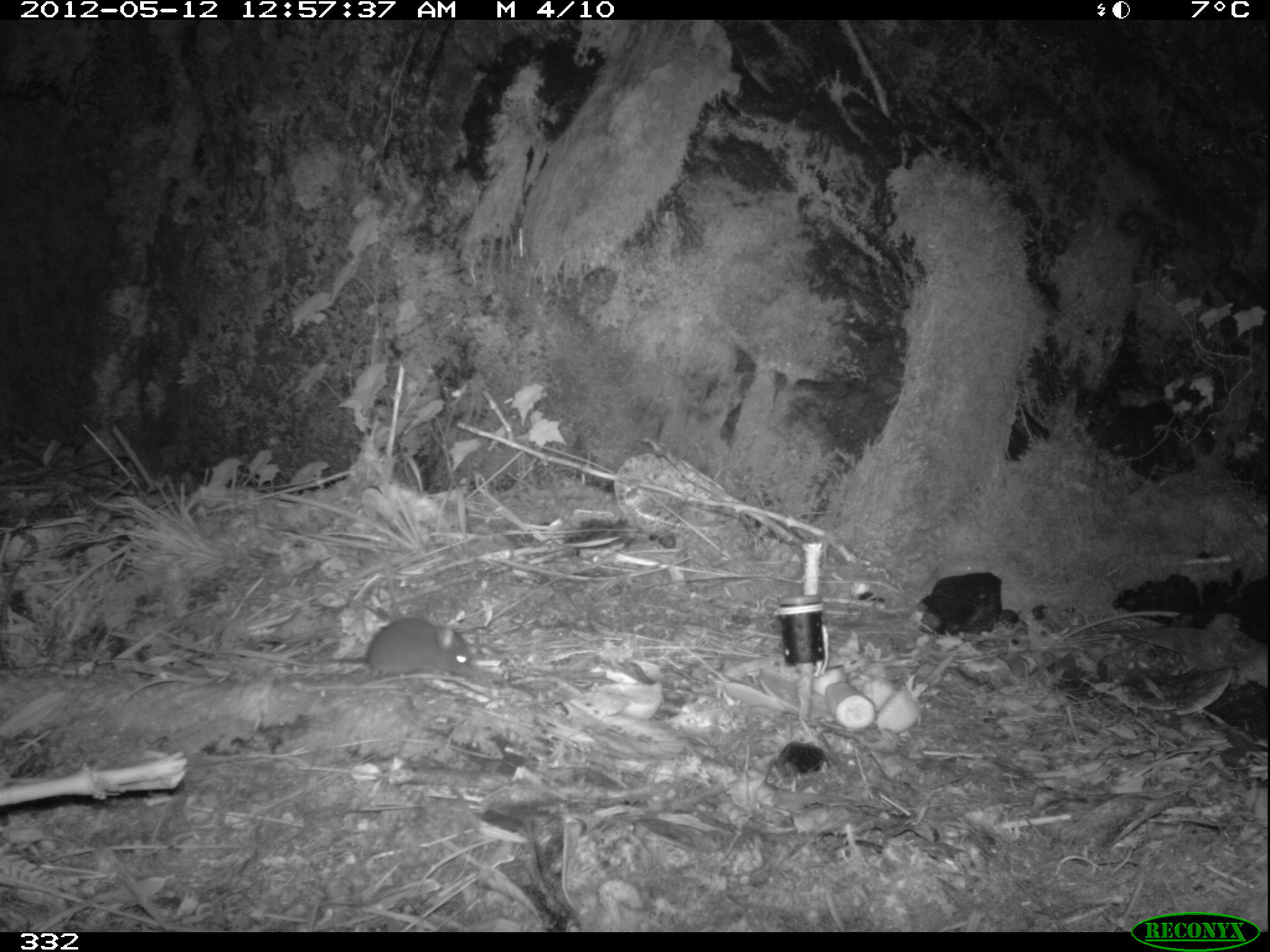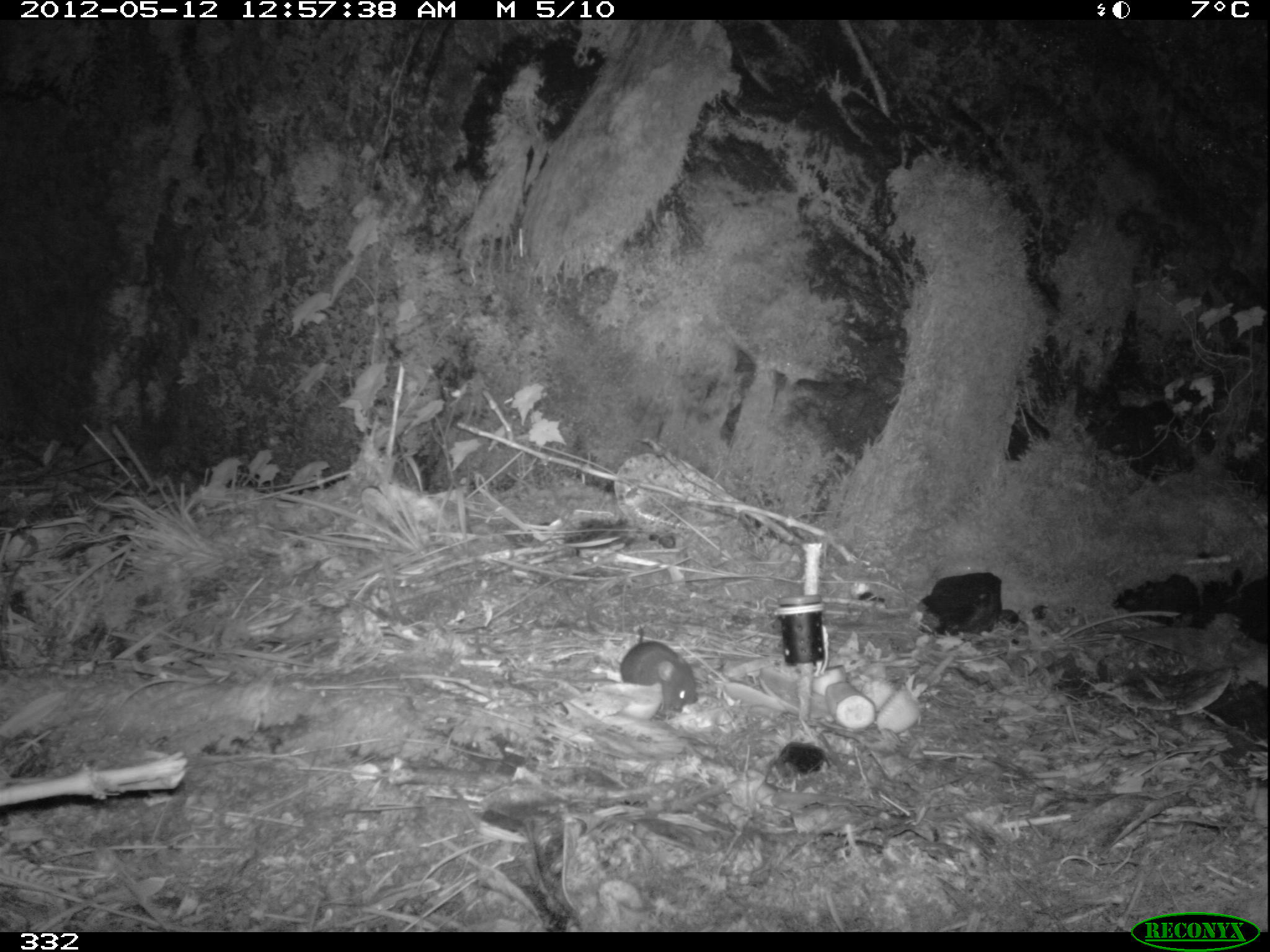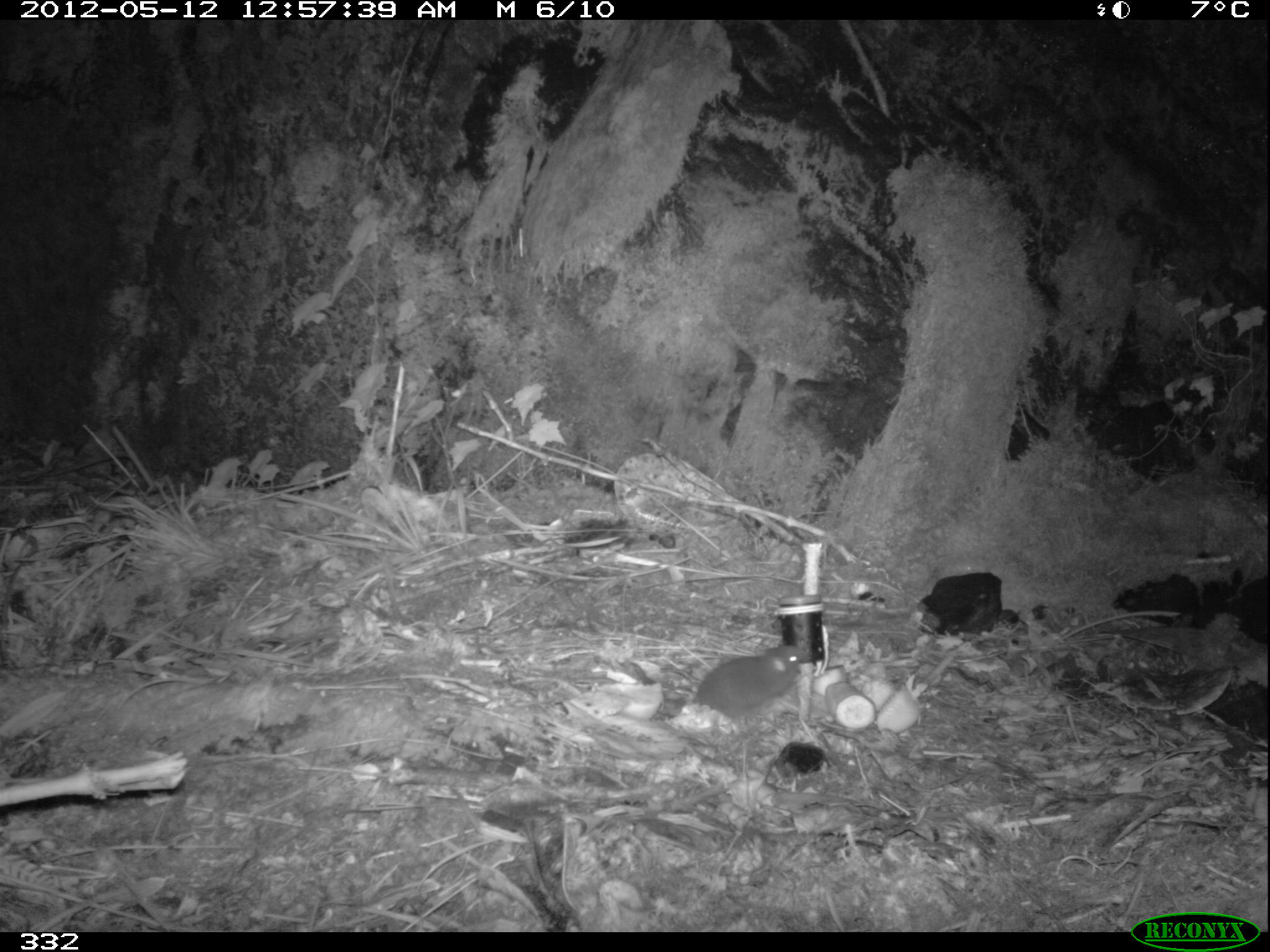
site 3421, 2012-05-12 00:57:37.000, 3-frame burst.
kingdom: Animalia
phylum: Chordata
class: Mammalia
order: Rodentia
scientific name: Rodentia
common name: rodents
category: unknown rodent